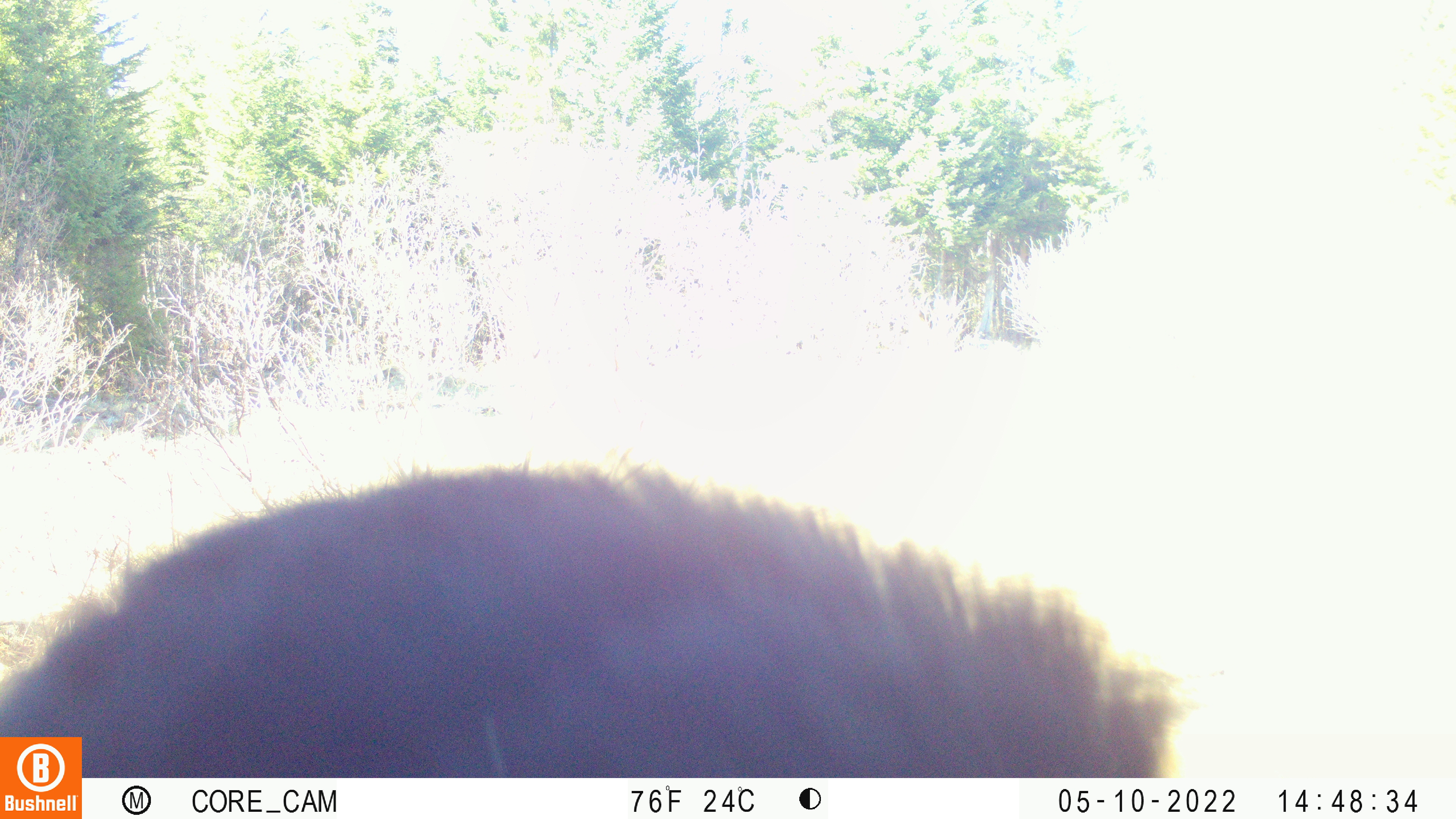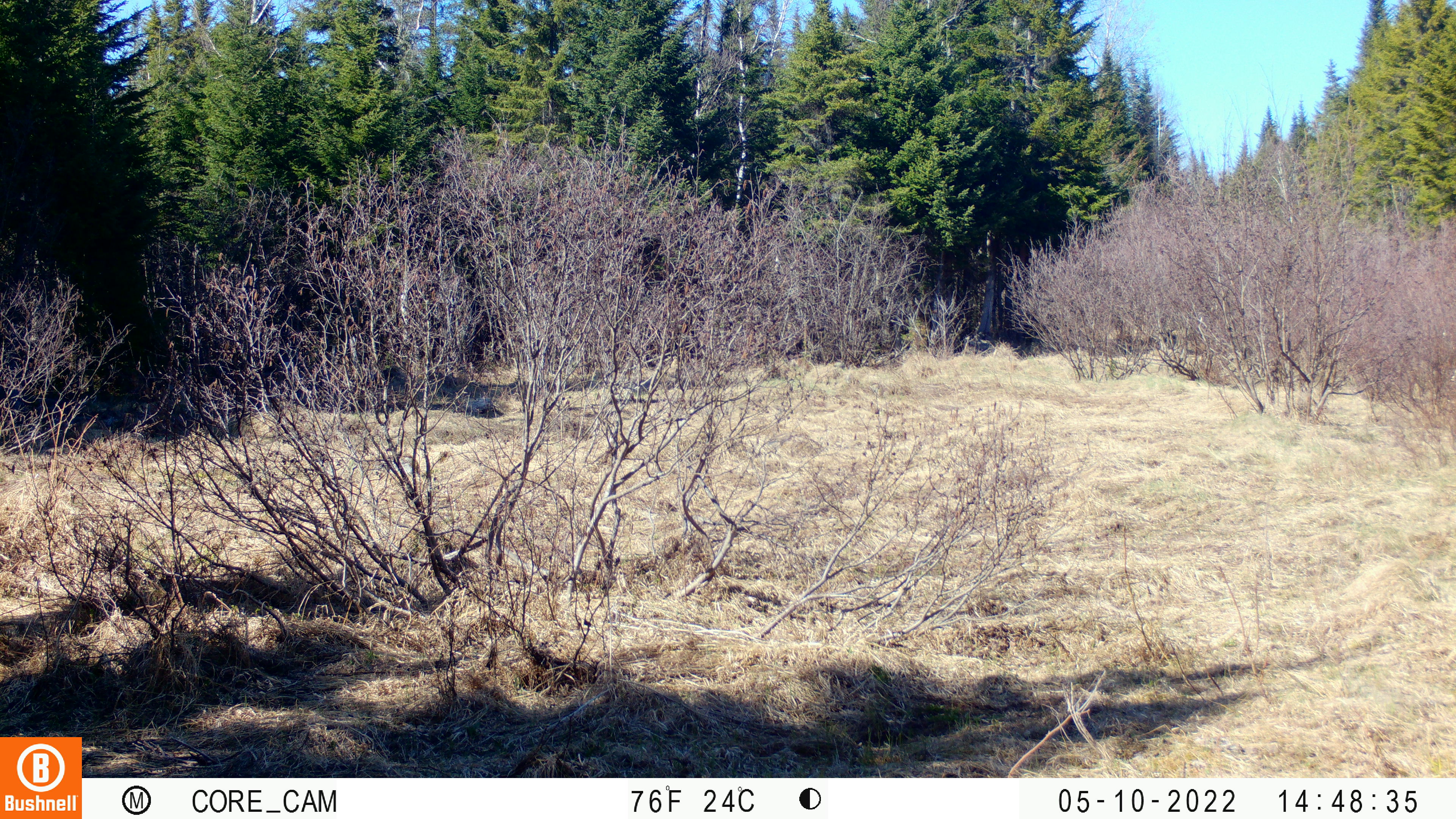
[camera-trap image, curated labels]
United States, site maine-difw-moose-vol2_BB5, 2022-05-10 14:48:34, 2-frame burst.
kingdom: Animalia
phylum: Chordata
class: Mammalia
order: Carnivora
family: Ursidae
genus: Ursus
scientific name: Ursus americanus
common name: black bear